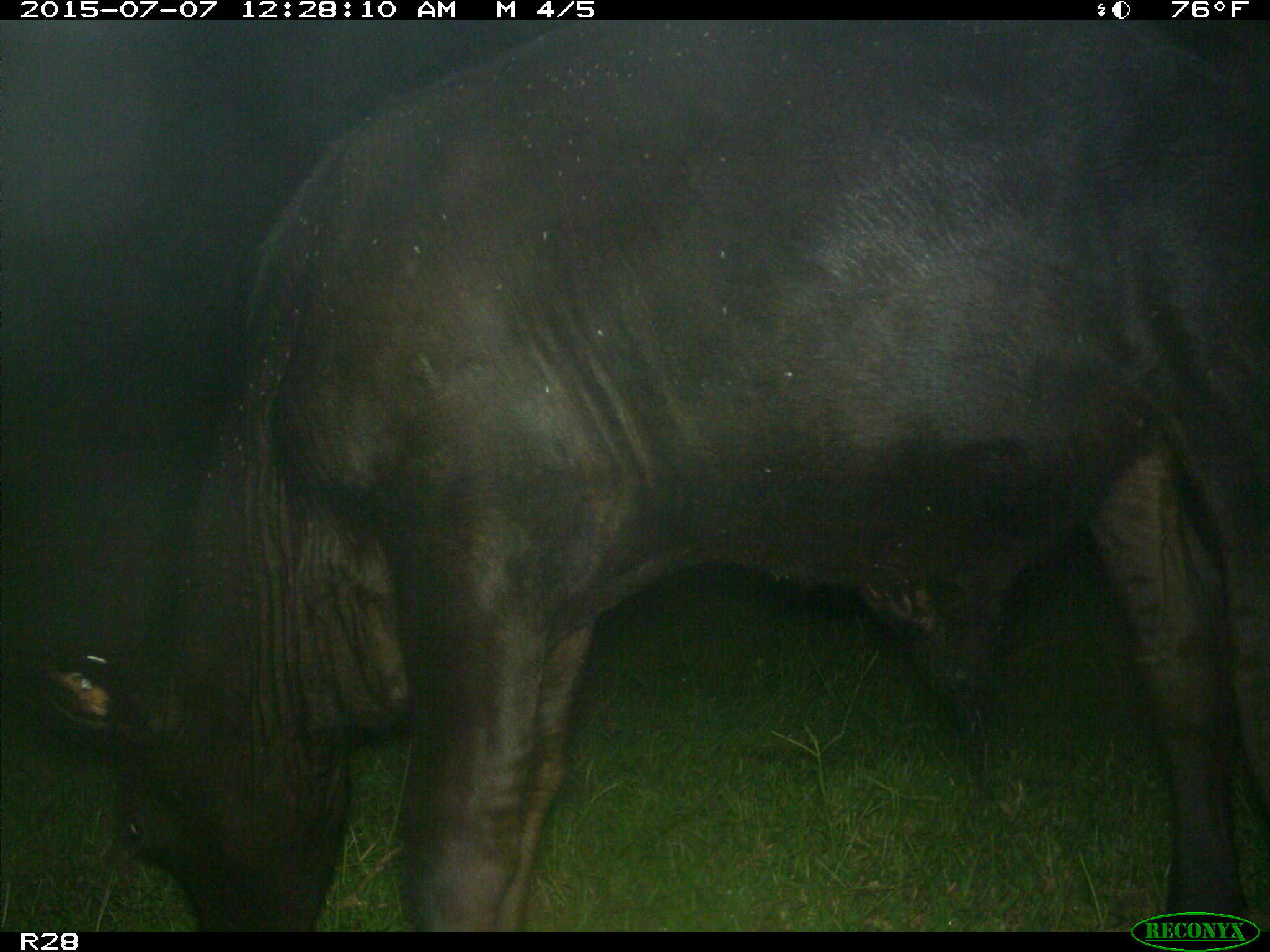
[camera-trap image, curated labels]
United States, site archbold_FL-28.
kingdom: Animalia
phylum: Chordata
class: Mammalia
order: Artiodactyla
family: Bovidae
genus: Bos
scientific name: Bos taurus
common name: domestic cow